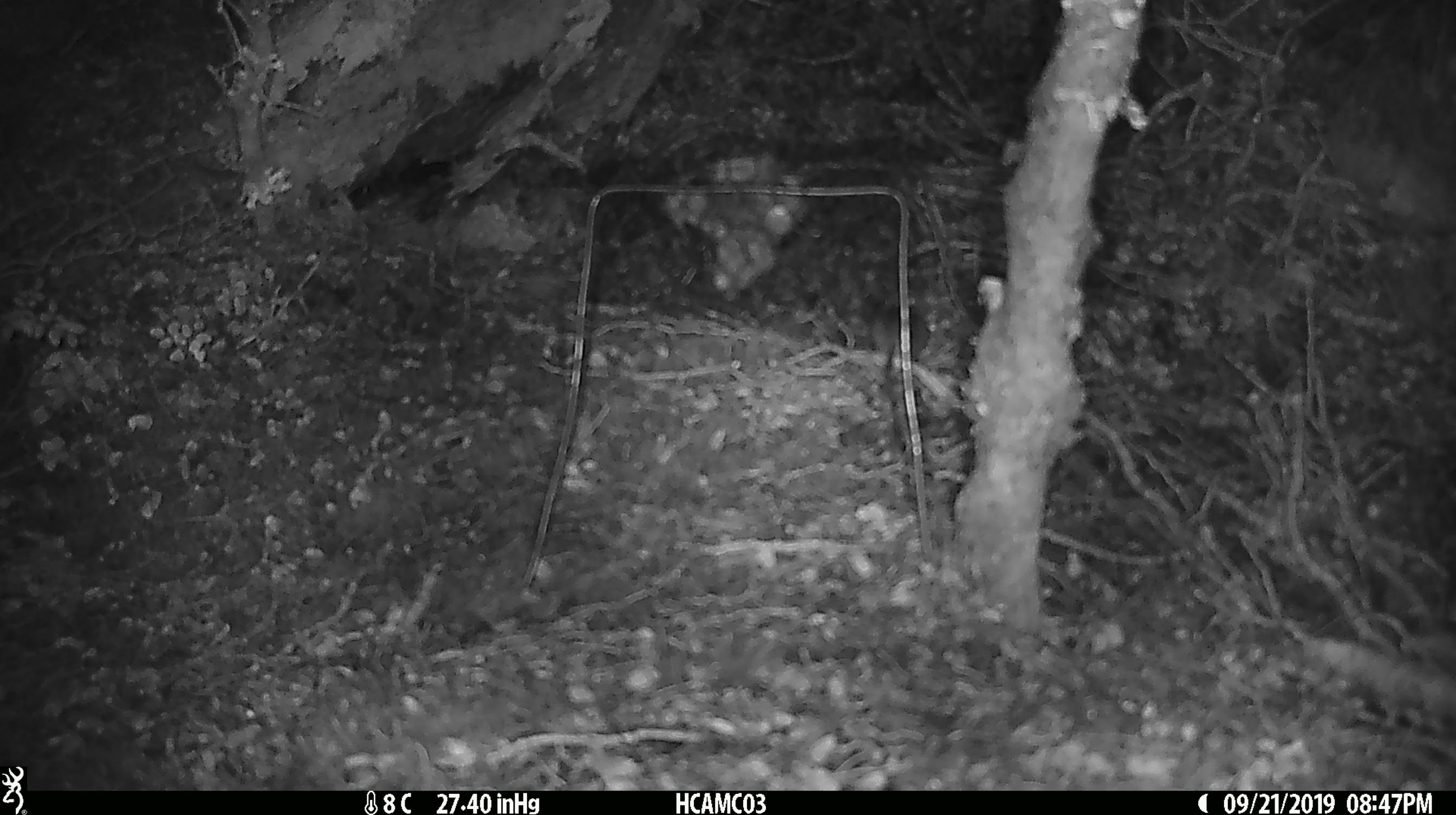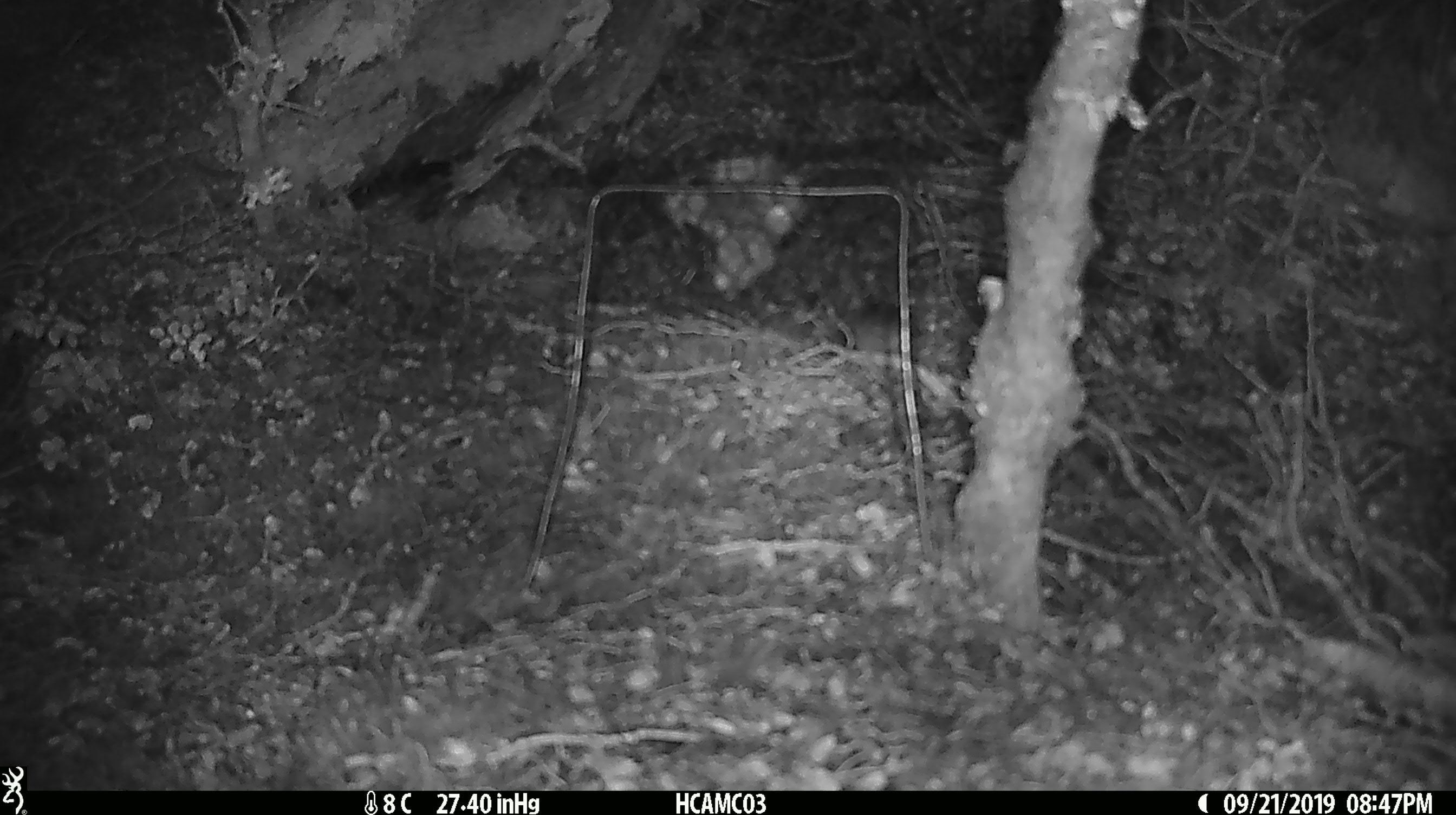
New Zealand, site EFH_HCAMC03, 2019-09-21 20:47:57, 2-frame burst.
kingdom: Animalia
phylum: Chordata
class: Mammalia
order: Rodentia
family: Muridae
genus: Mus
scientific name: Mus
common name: mouse